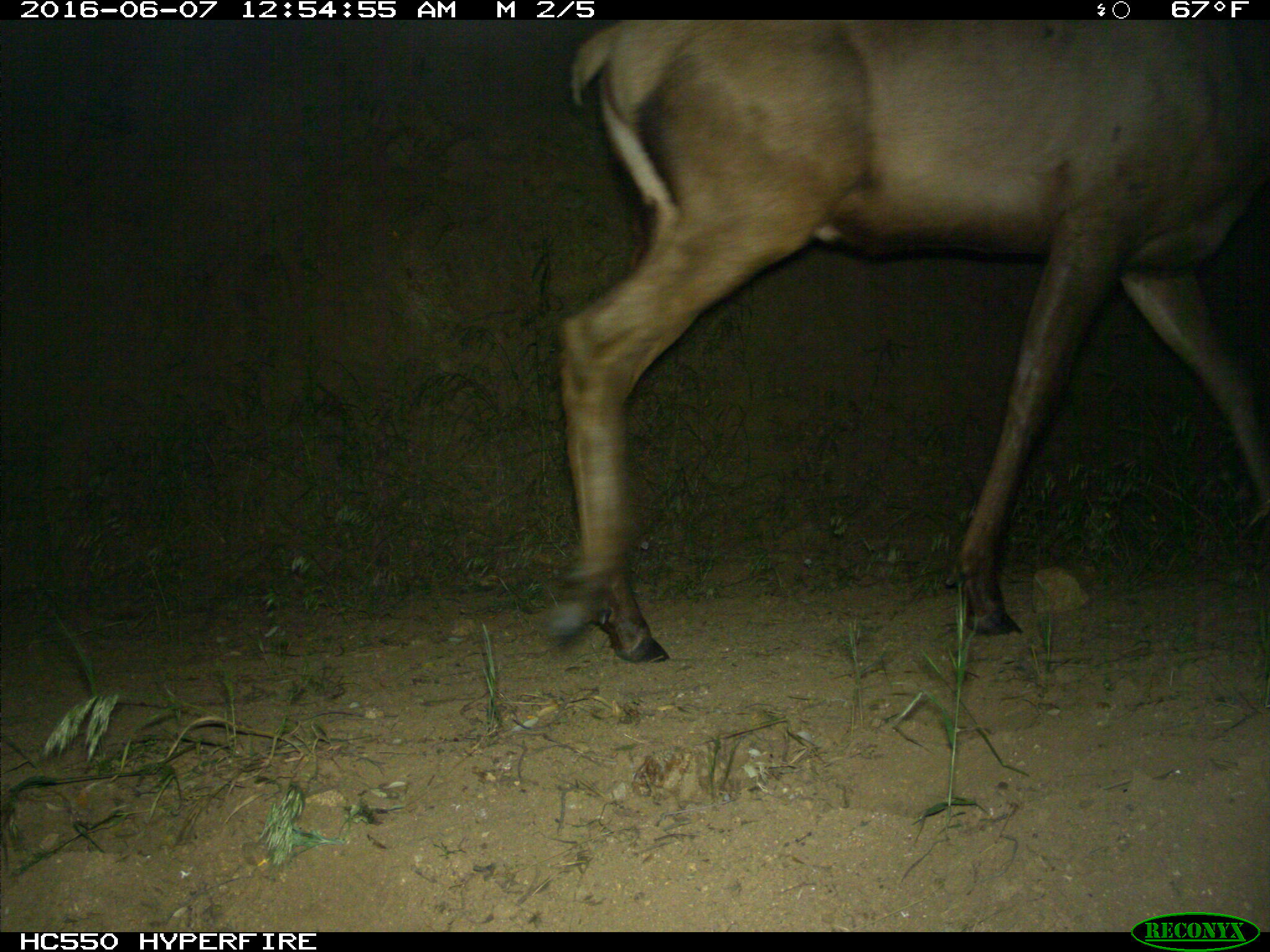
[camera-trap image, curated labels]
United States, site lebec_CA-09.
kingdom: Animalia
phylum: Chordata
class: Mammalia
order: Artiodactyla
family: Cervidae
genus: Cervus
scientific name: Cervus canadensis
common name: elk